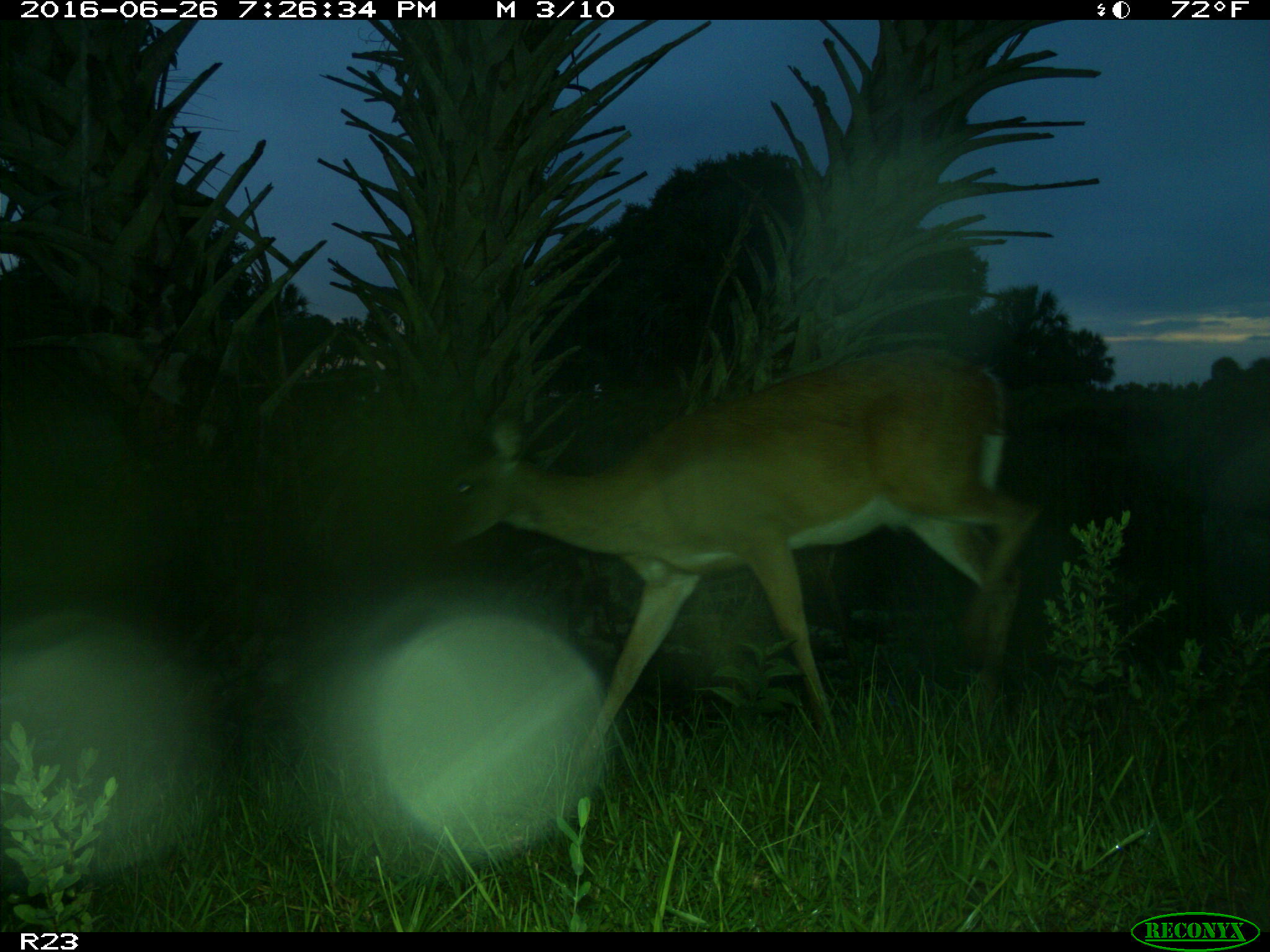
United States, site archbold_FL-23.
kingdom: Animalia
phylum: Chordata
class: Mammalia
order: Artiodactyla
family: Cervidae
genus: Odocoileus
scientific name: Odocoileus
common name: deer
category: unidentified deer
Unidentified deer (deer) (Odocoileus).